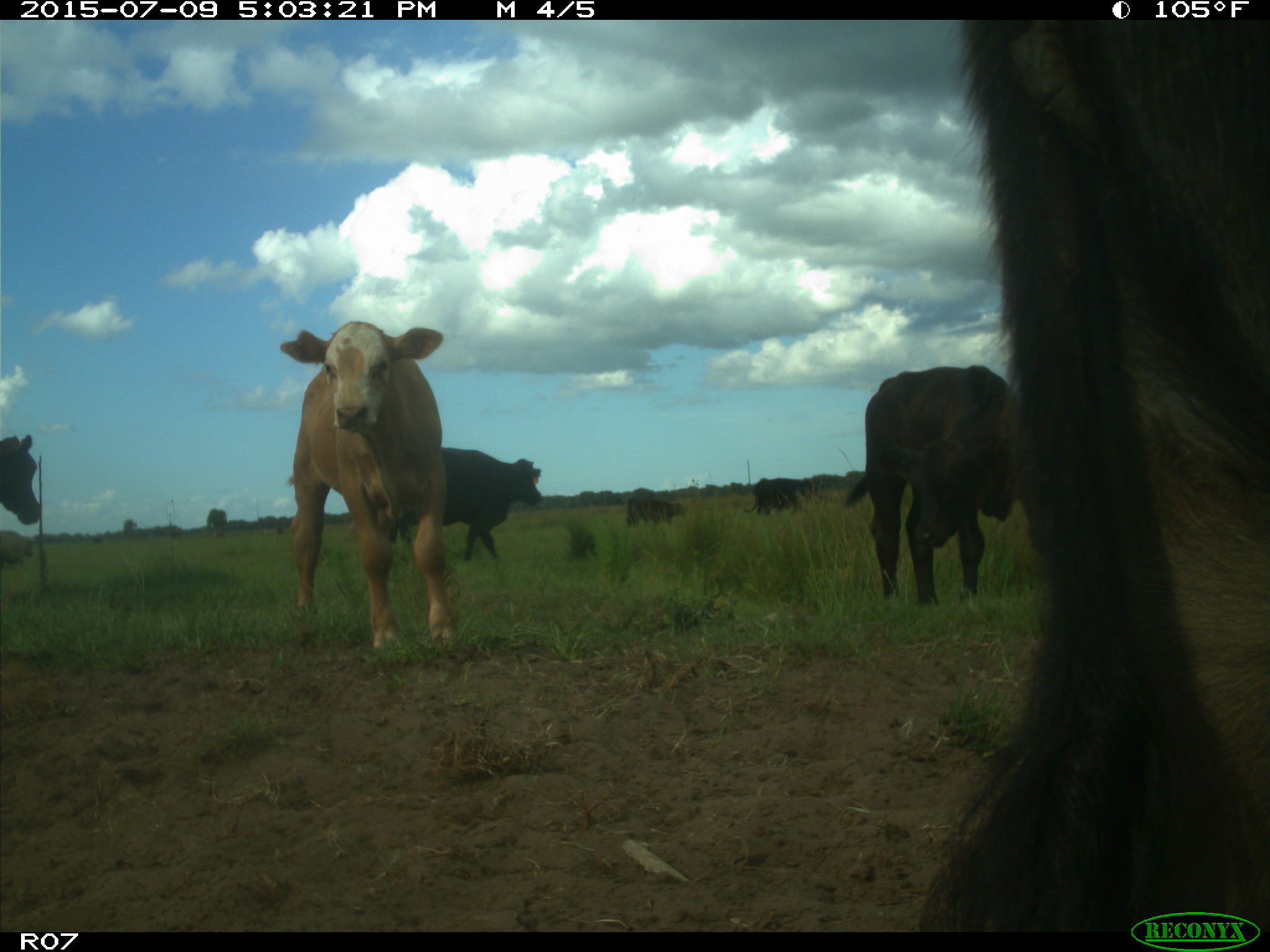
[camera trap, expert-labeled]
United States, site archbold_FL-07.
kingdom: Animalia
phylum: Chordata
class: Mammalia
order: Artiodactyla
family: Bovidae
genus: Bos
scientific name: Bos taurus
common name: domestic cow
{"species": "Bos taurus (domestic cow)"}